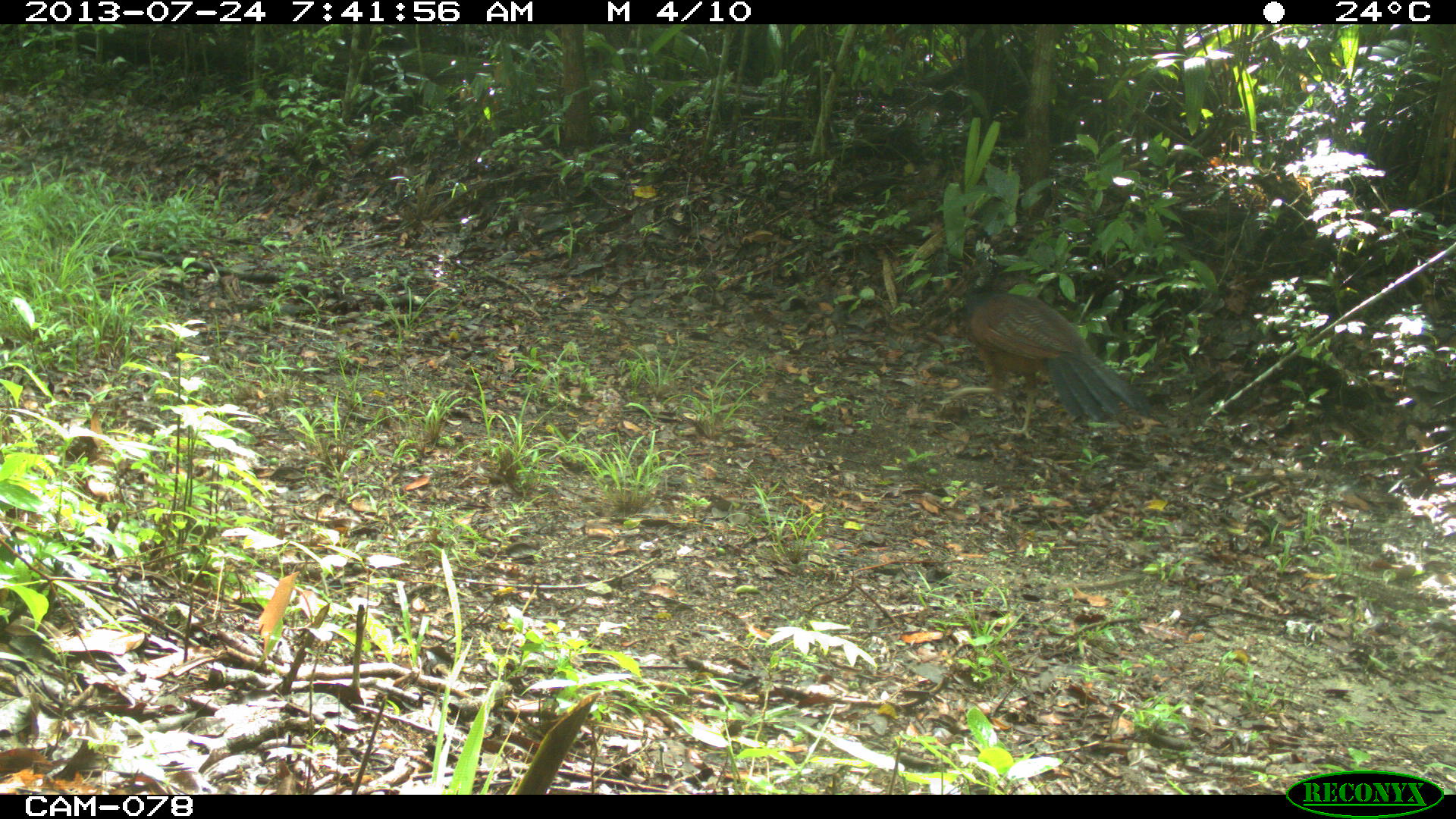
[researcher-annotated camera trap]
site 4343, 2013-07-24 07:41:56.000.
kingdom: Animalia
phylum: Chordata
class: Aves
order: Galliformes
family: Cracidae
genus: Crax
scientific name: Crax rubra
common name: great curassow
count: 1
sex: female